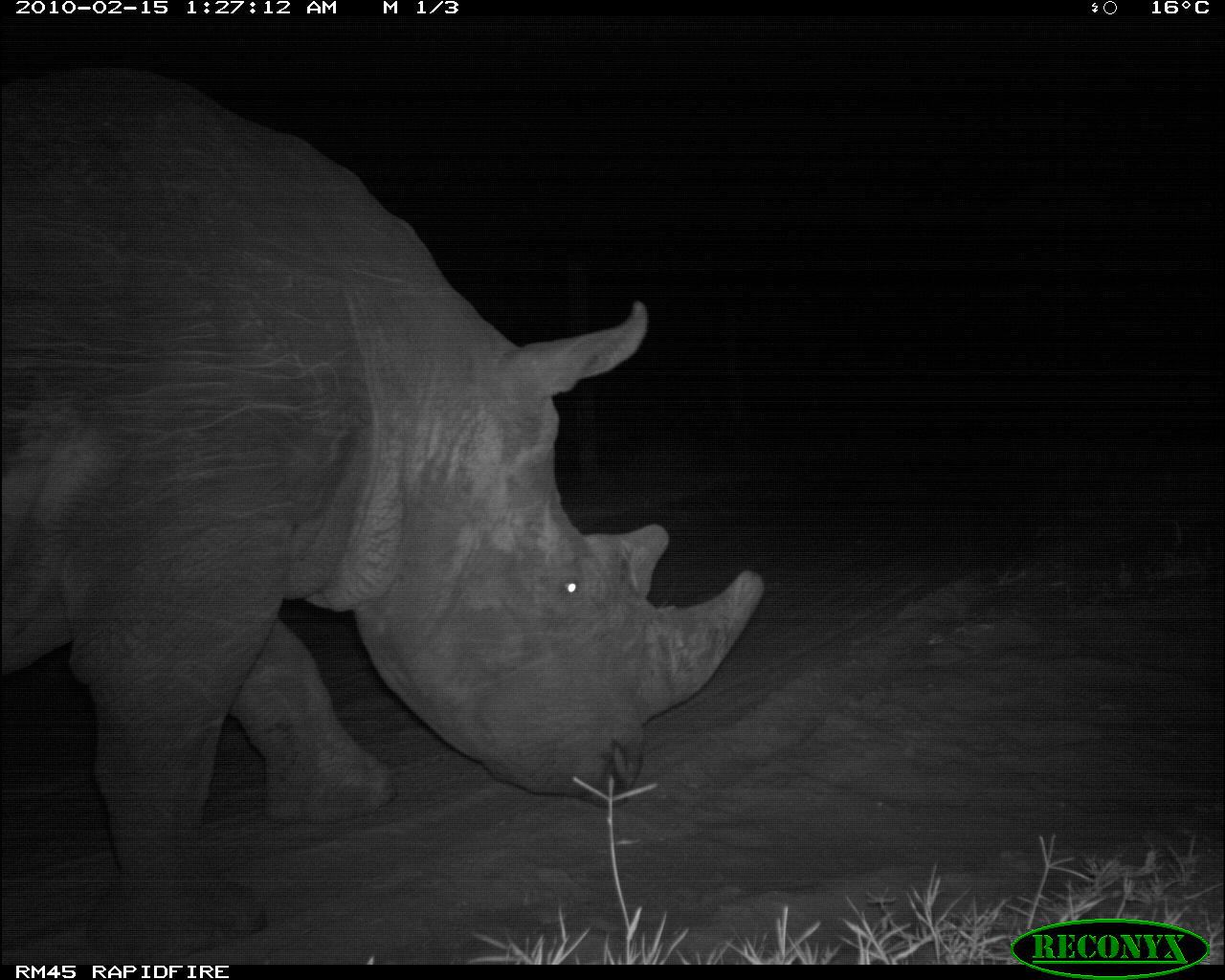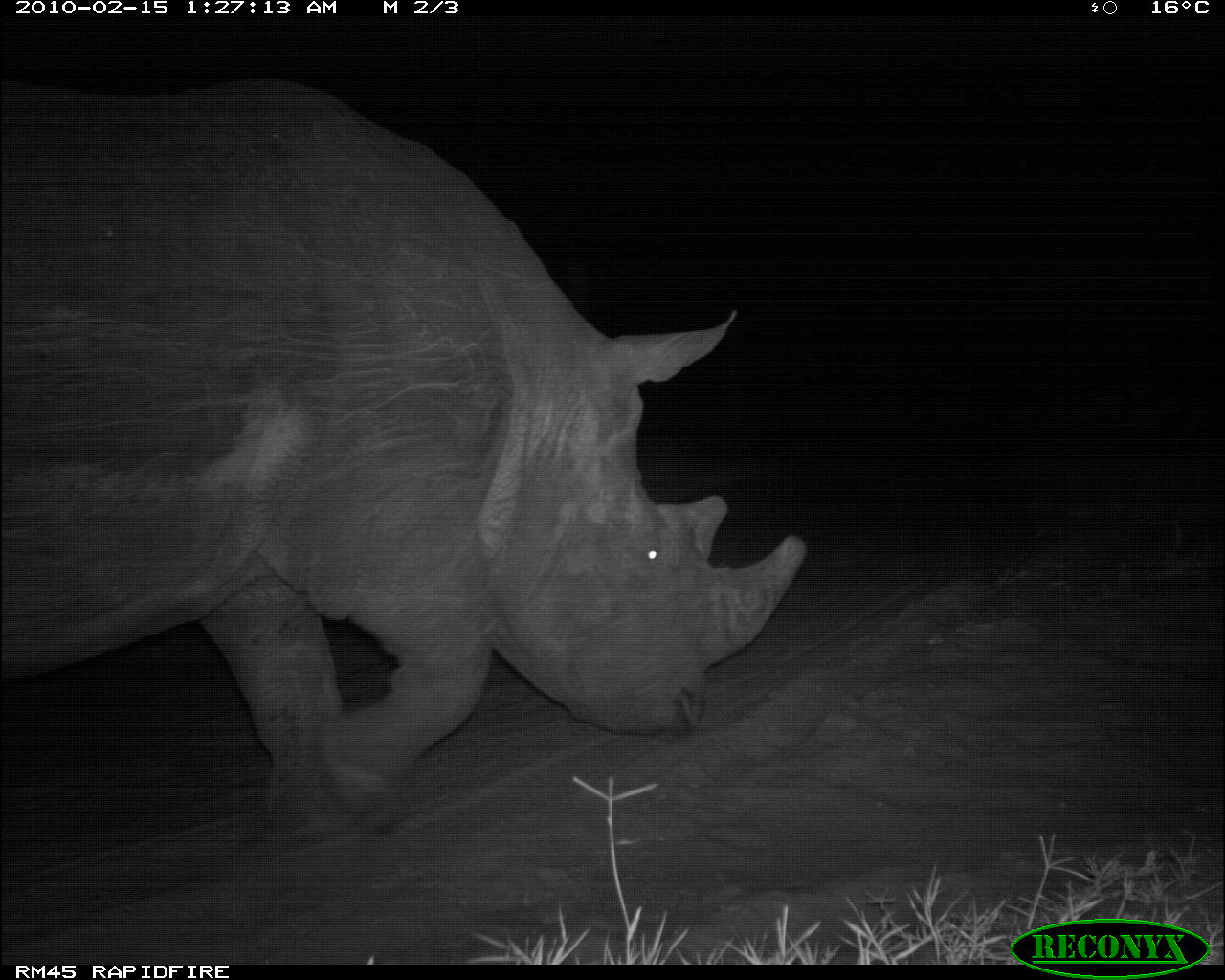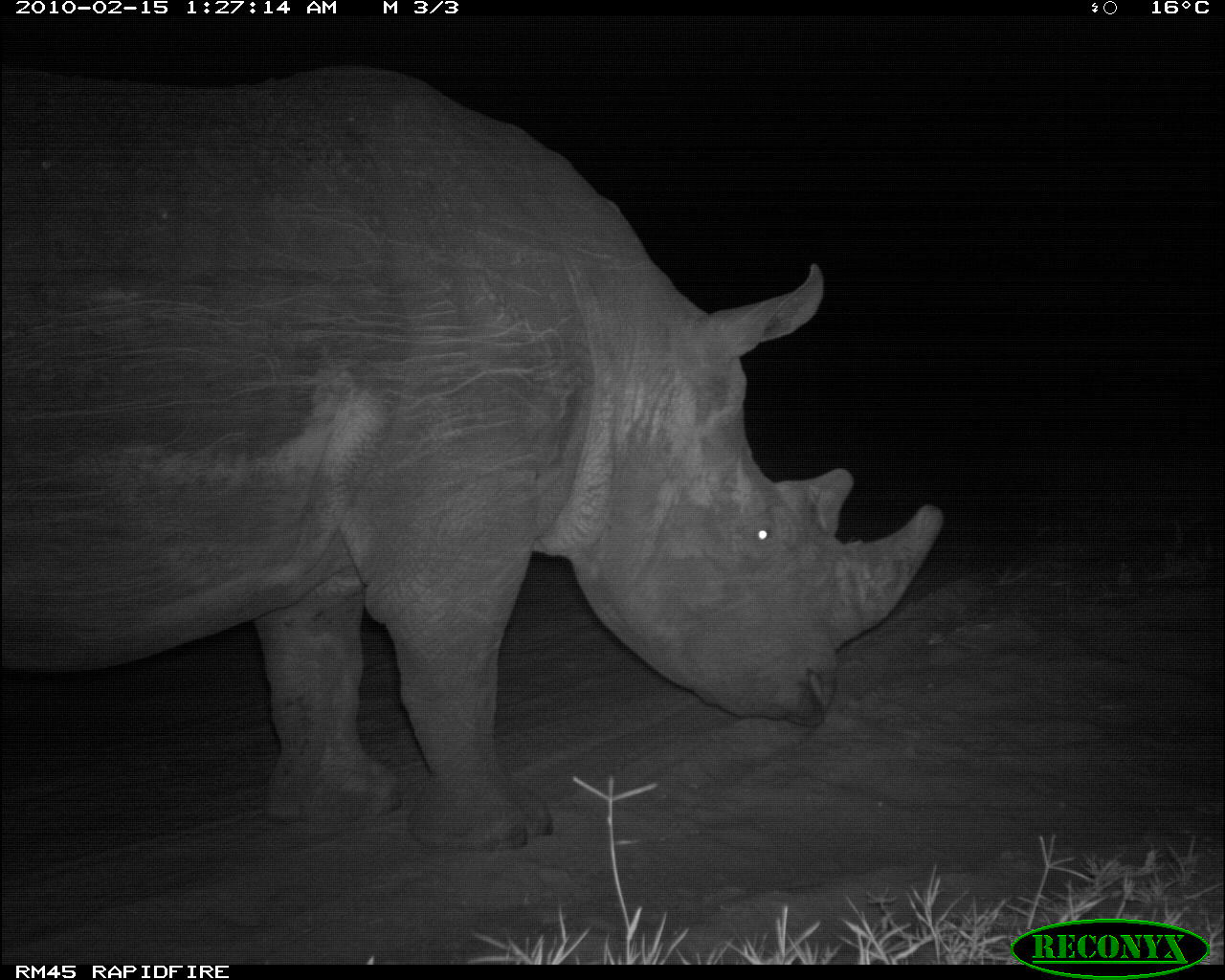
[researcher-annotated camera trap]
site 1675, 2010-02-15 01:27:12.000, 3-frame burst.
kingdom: Animalia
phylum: Chordata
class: Mammalia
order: Perissodactyla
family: Rhinocerotidae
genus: Diceros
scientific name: Diceros bicornis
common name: black rhinoceros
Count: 1.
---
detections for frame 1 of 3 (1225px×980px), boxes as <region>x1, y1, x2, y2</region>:
diceros bicornis: <region>0, 63, 765, 963</region>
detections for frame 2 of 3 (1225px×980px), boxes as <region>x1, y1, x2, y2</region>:
diceros bicornis: <region>0, 75, 807, 845</region>